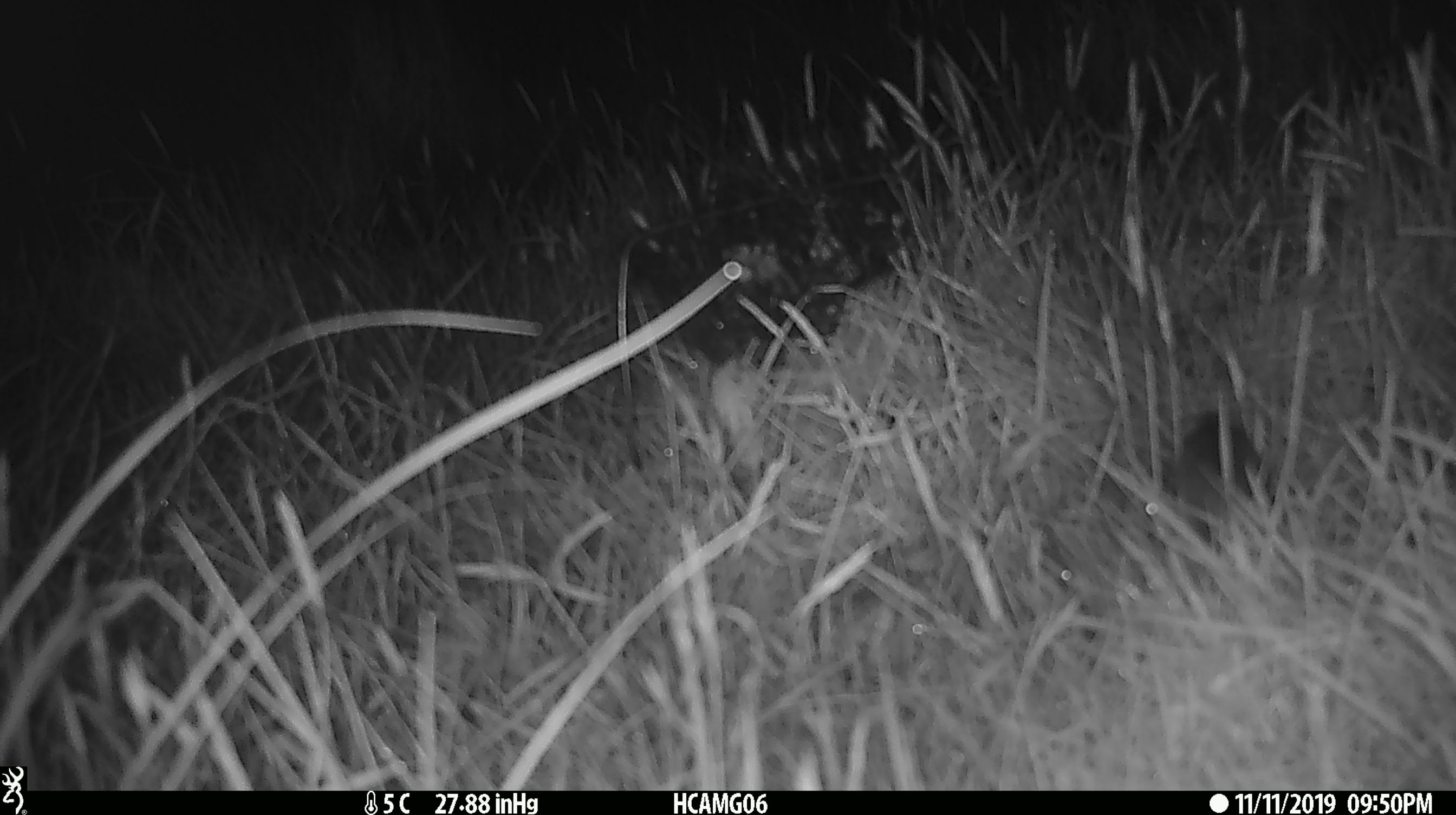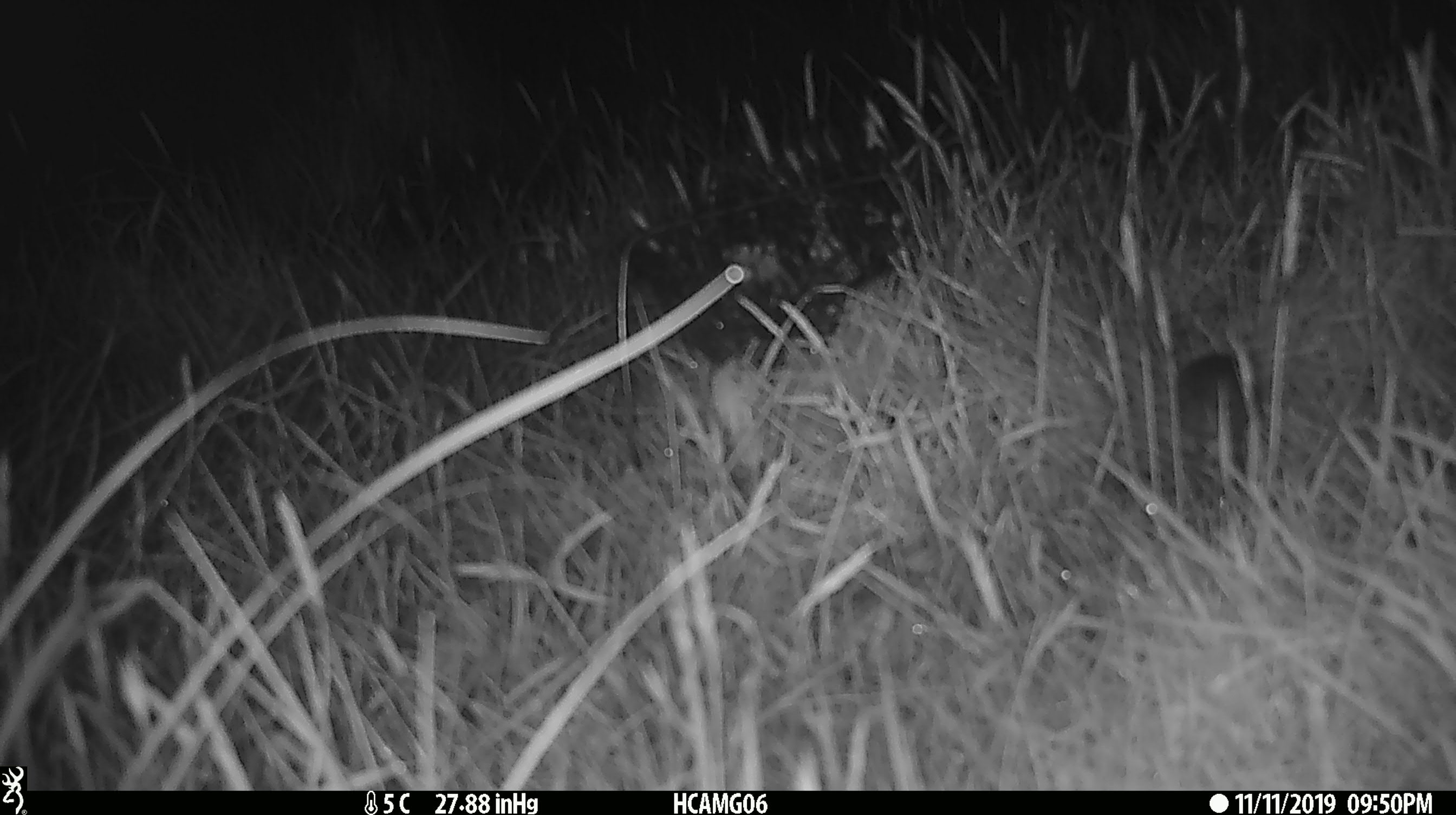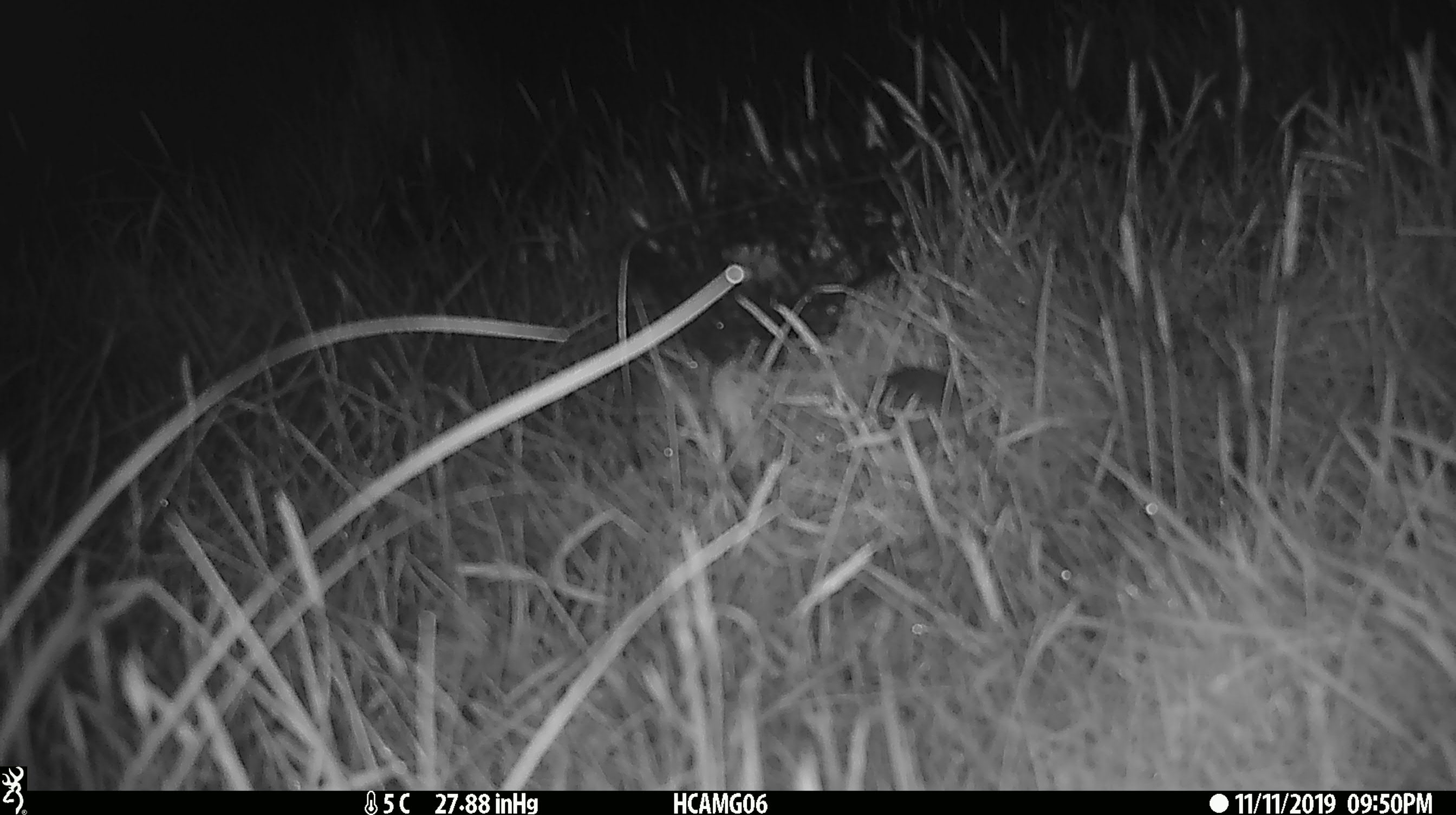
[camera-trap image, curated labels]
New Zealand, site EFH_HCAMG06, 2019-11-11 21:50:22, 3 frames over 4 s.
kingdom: Animalia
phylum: Chordata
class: Mammalia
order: Rodentia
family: Muridae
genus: Mus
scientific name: Mus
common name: mouse